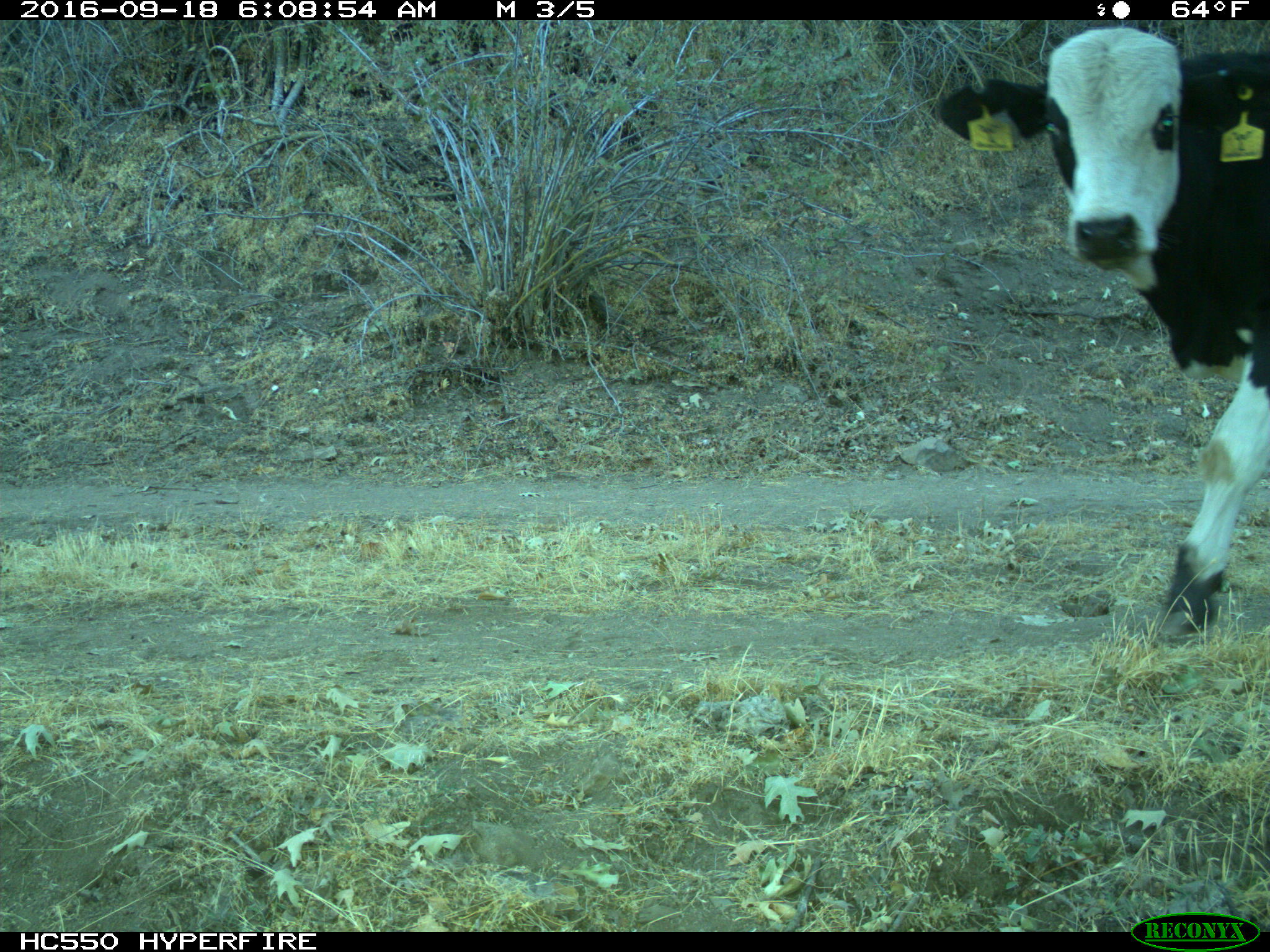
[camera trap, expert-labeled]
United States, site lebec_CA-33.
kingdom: Animalia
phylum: Chordata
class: Mammalia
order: Artiodactyla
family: Bovidae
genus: Bos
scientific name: Bos taurus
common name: domestic cow